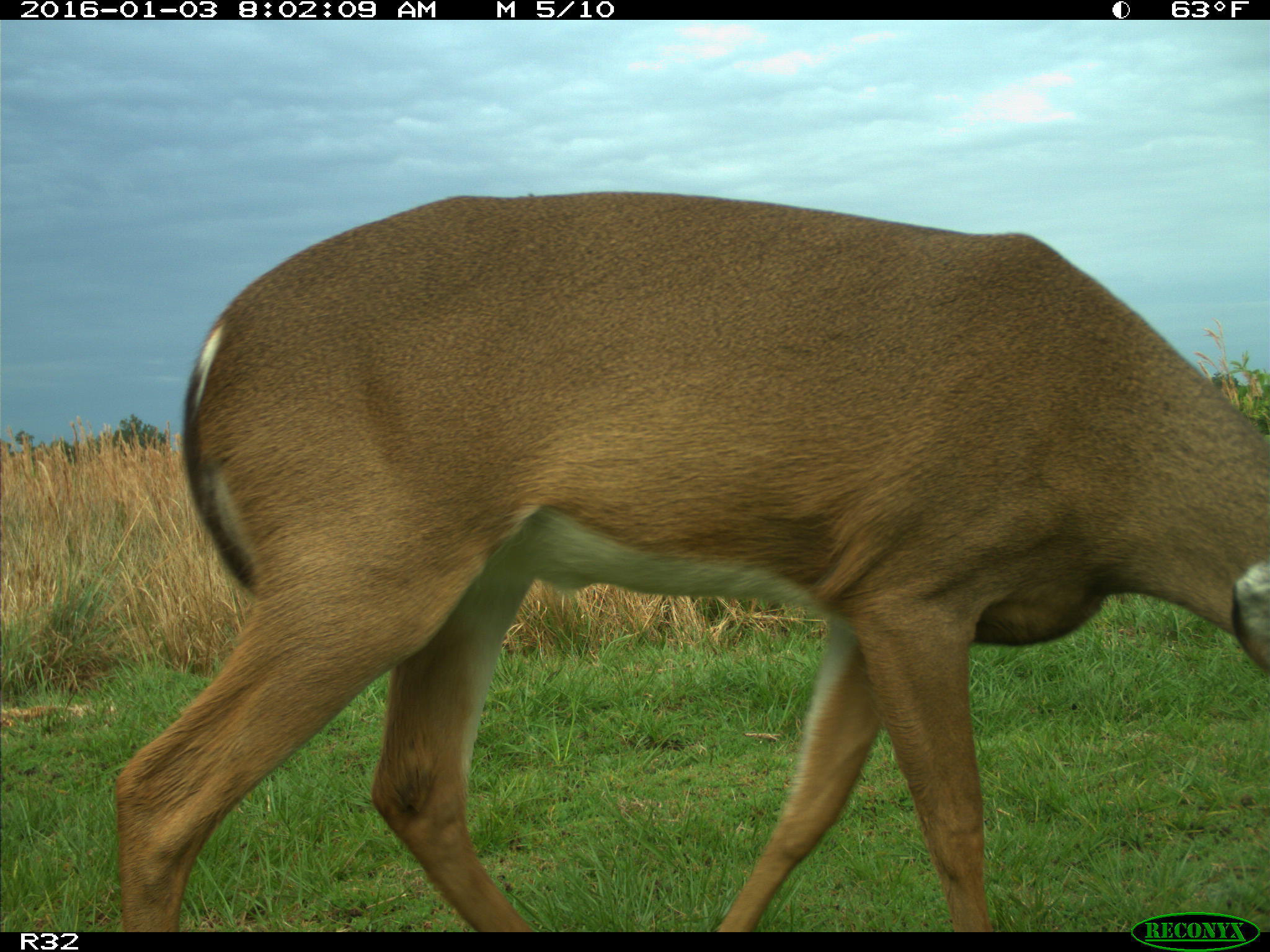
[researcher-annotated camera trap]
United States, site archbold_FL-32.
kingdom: Animalia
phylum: Chordata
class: Mammalia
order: Artiodactyla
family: Cervidae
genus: Odocoileus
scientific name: Odocoileus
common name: deer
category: unidentified deer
Unidentified deer (deer) (Odocoileus).